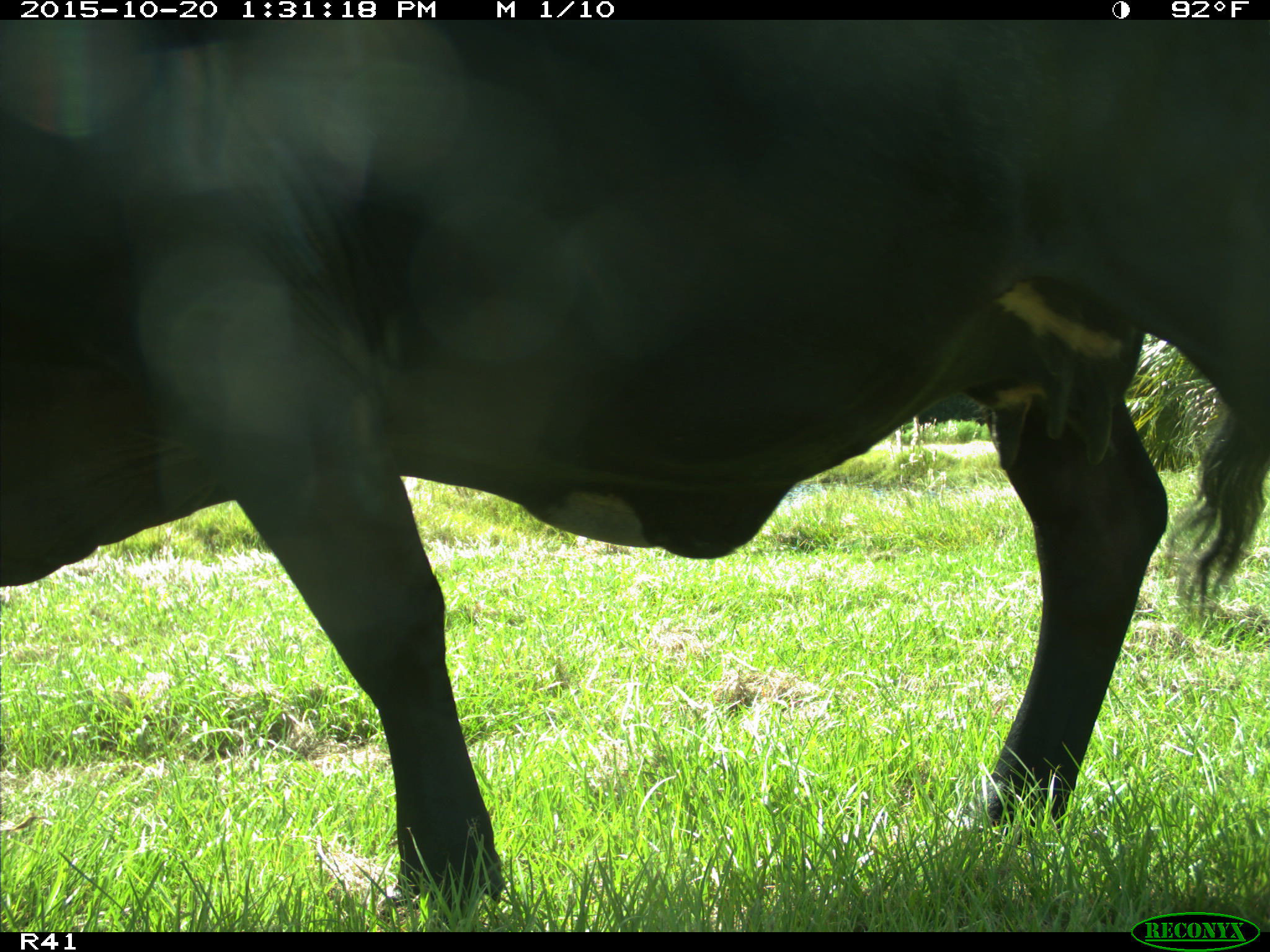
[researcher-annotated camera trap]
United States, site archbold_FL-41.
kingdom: Animalia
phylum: Chordata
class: Mammalia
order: Artiodactyla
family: Bovidae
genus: Bos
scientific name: Bos taurus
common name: domestic cow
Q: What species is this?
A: Bos taurus (domestic cow).